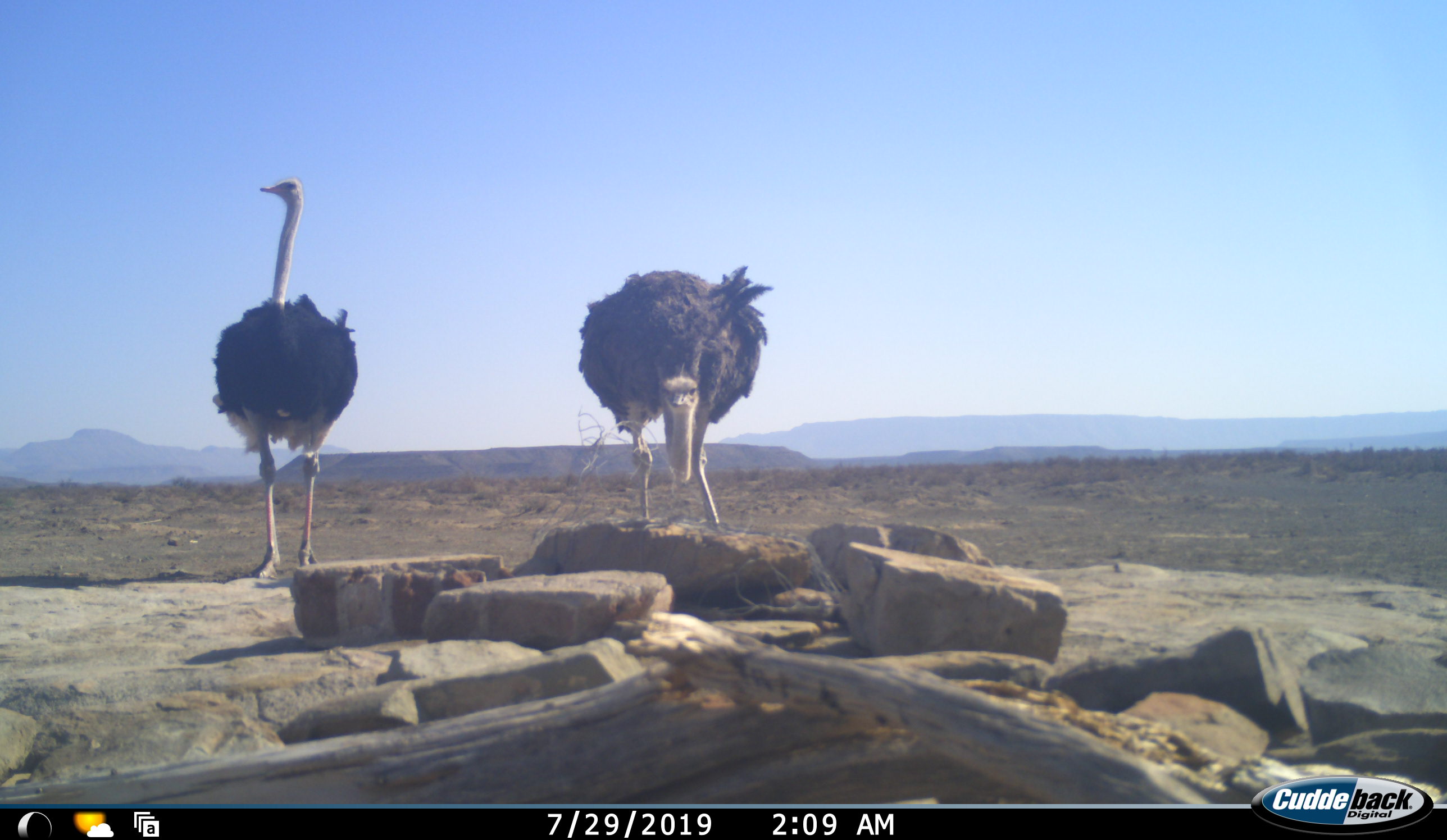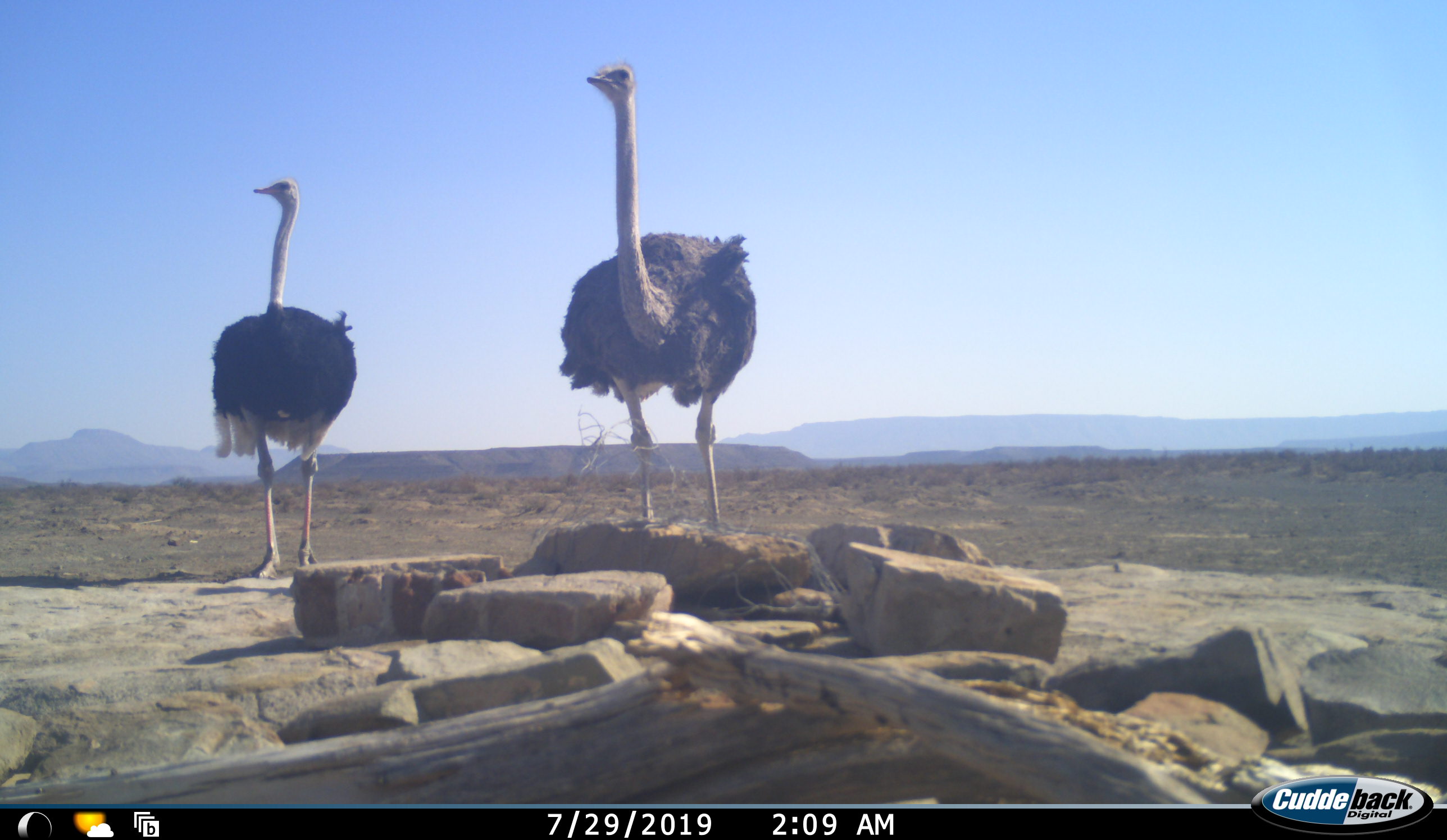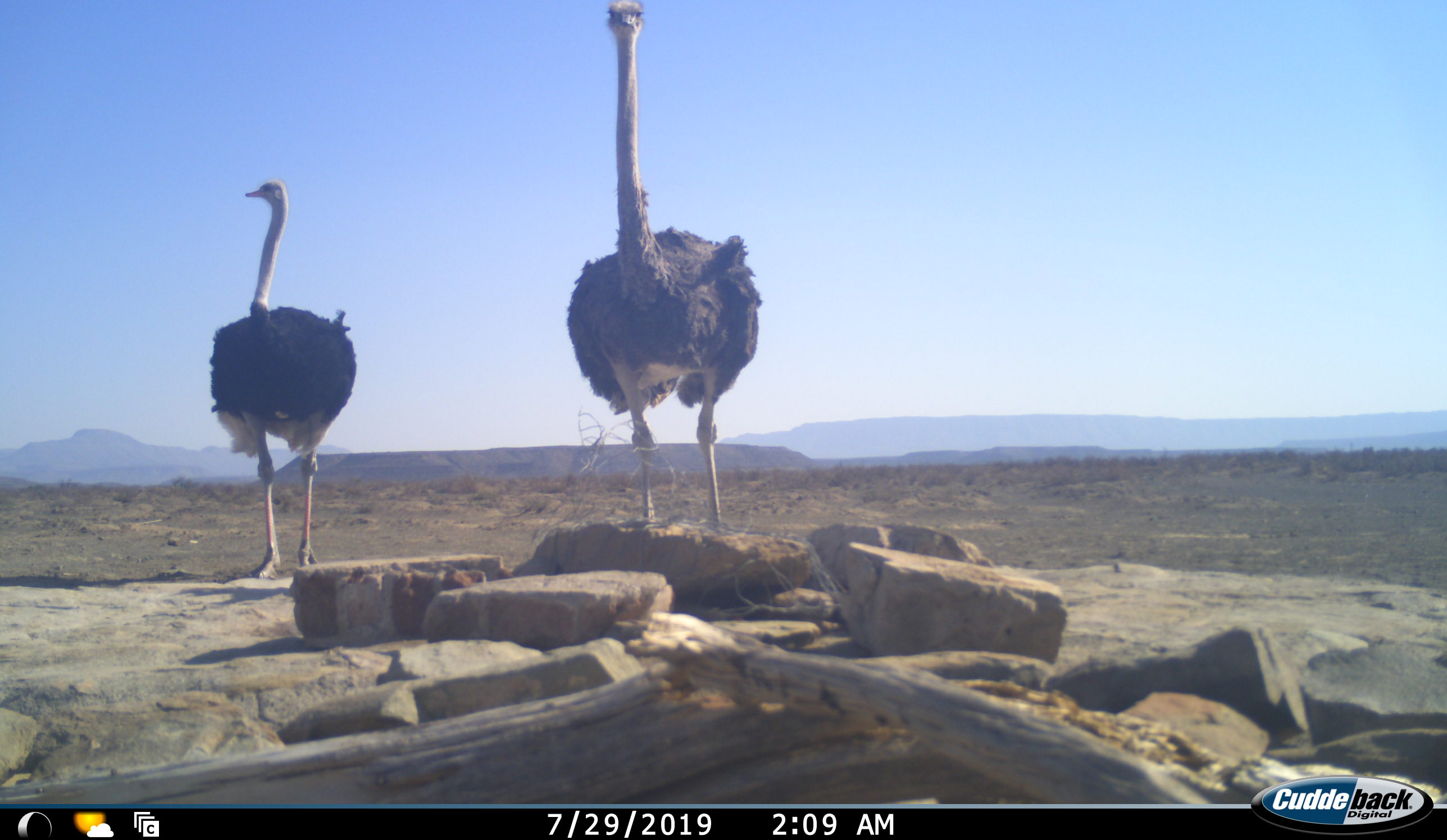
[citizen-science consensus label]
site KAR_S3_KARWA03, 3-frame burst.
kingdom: Animalia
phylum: Chordata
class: Aves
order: Struthioniformes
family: Struthionidae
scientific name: Struthionidae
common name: ostrich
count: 2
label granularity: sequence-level